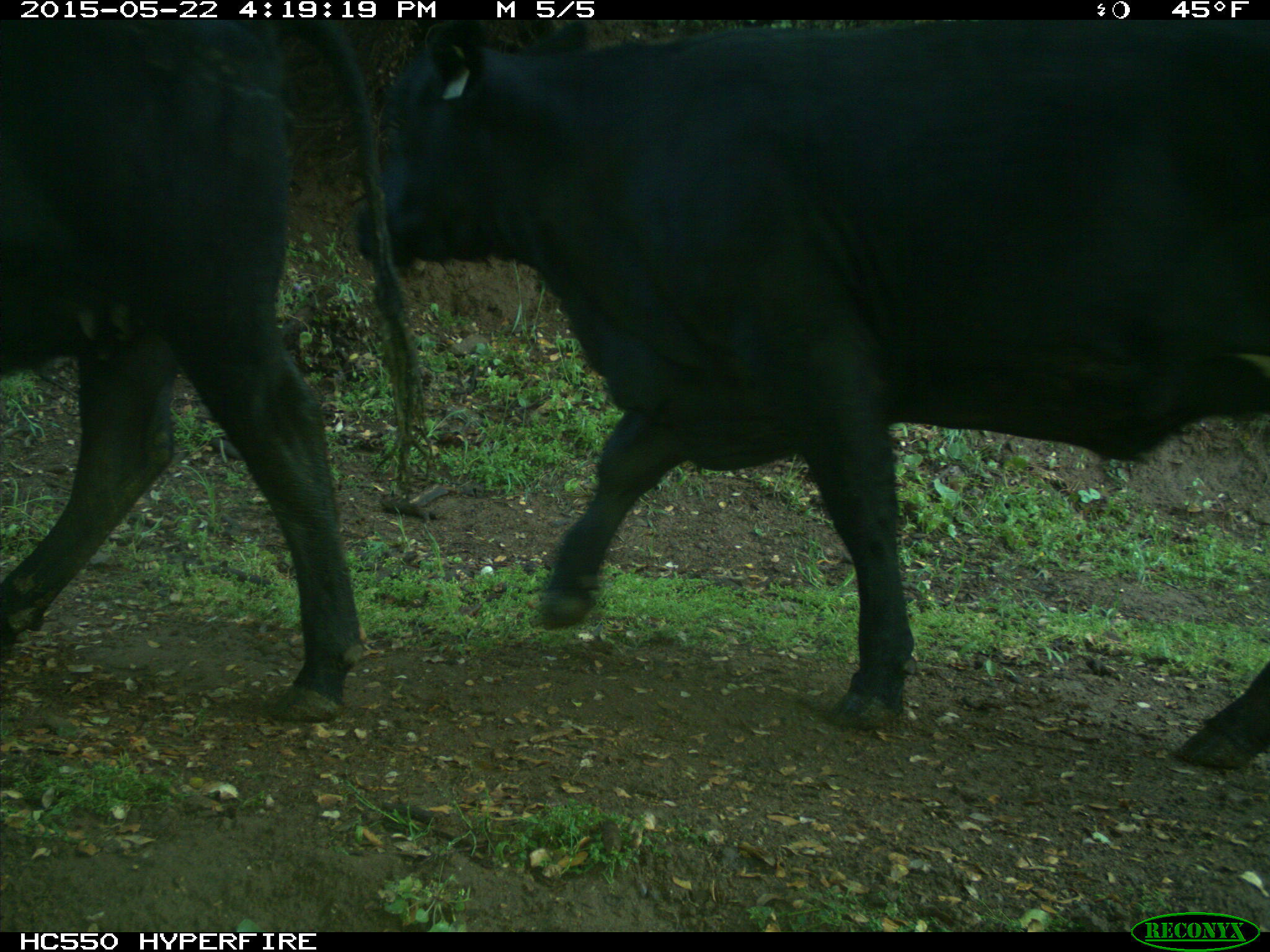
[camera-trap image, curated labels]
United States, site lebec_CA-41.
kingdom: Animalia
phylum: Chordata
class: Mammalia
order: Artiodactyla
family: Bovidae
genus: Bos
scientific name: Bos taurus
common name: domestic cow